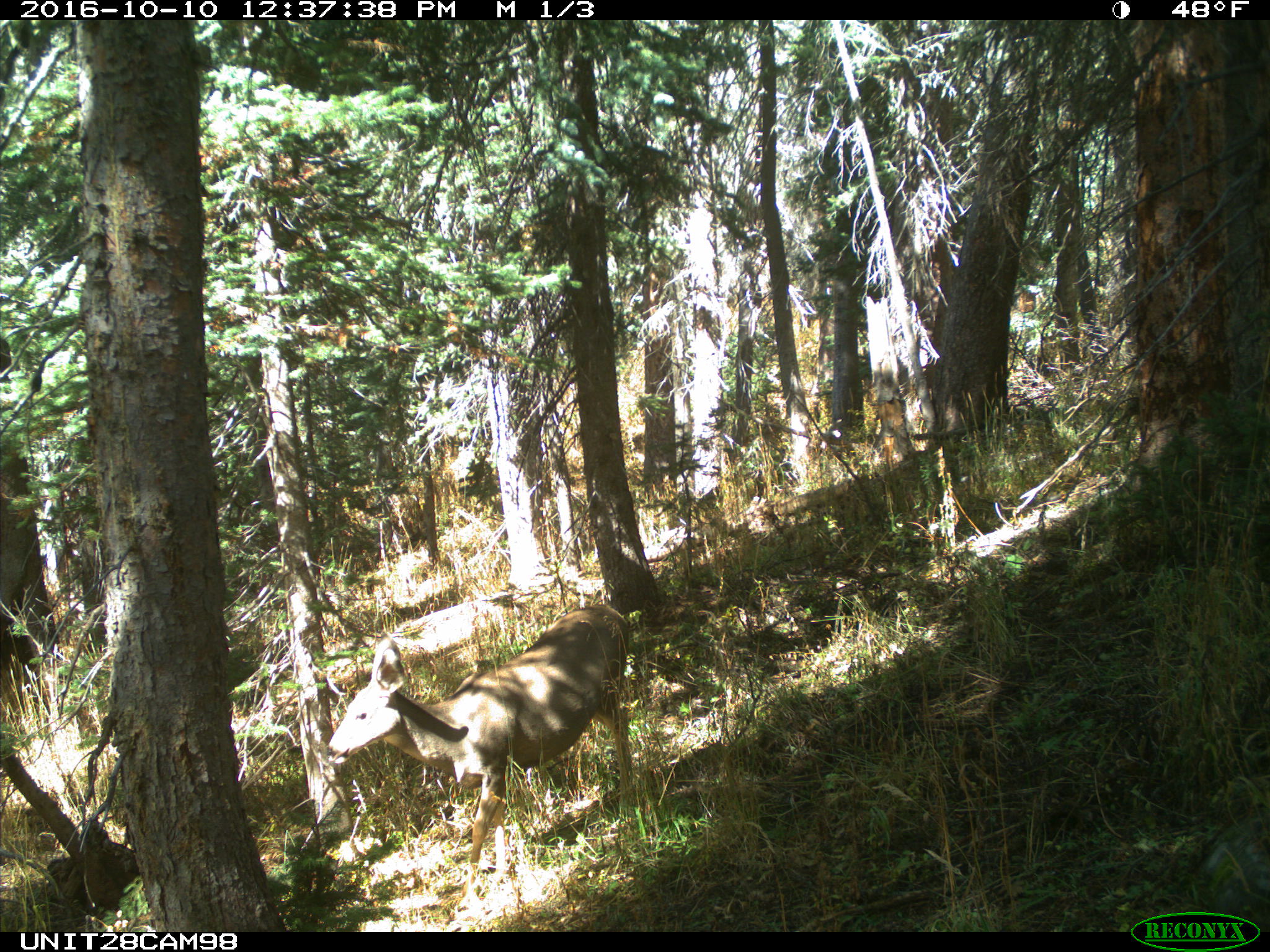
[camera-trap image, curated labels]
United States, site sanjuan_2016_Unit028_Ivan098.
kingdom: Animalia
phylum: Chordata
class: Mammalia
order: Artiodactyla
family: Cervidae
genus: Odocoileus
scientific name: Odocoileus hemionus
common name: mule deer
Odocoileus hemionus (mule deer).